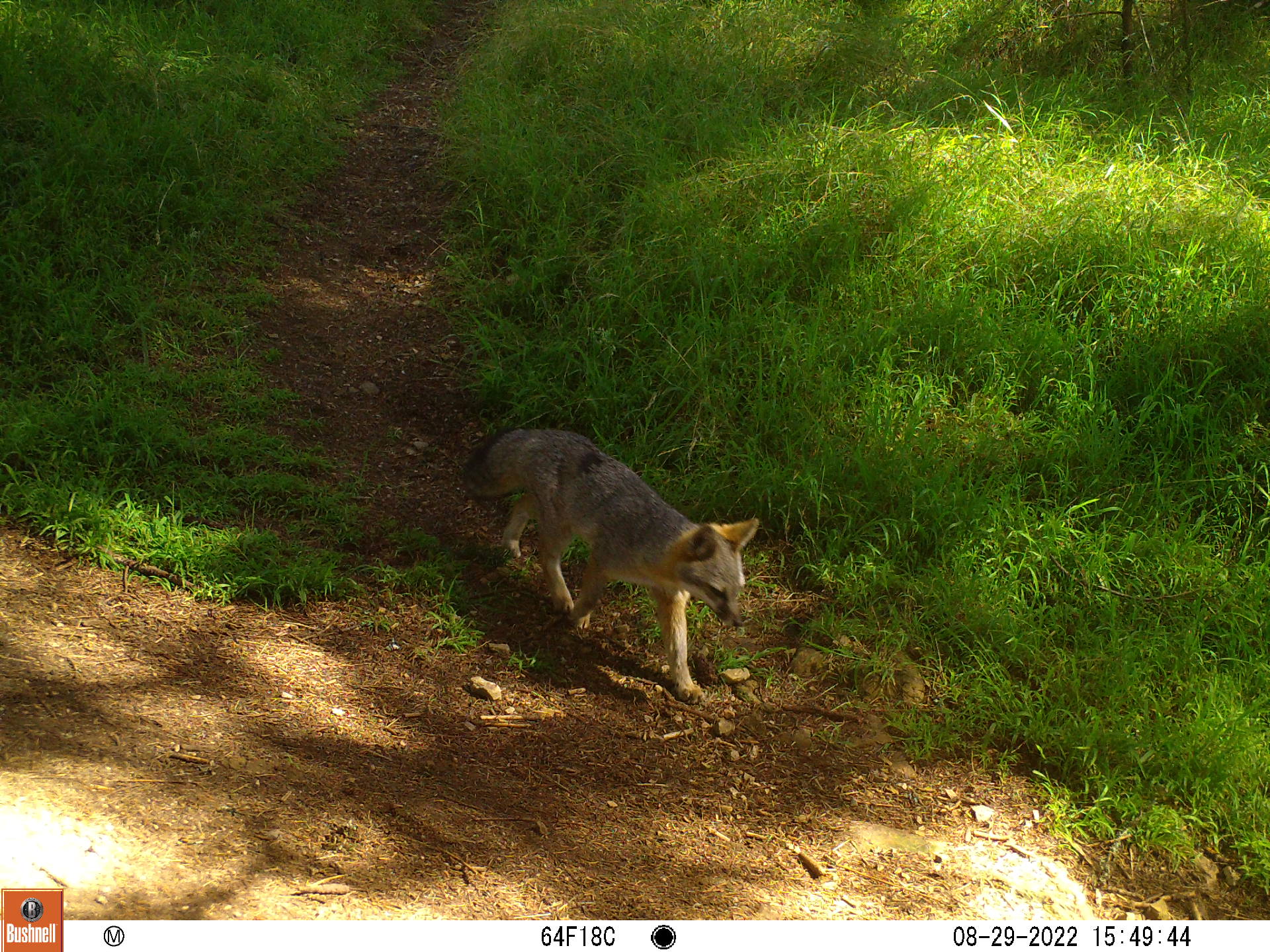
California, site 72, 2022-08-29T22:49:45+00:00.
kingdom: Animalia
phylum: Chordata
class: Mammalia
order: Carnivora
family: Canidae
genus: Urocyon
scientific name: Urocyon cinereoargenteus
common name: gray fox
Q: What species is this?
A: Gray fox (Urocyon cinereoargenteus).